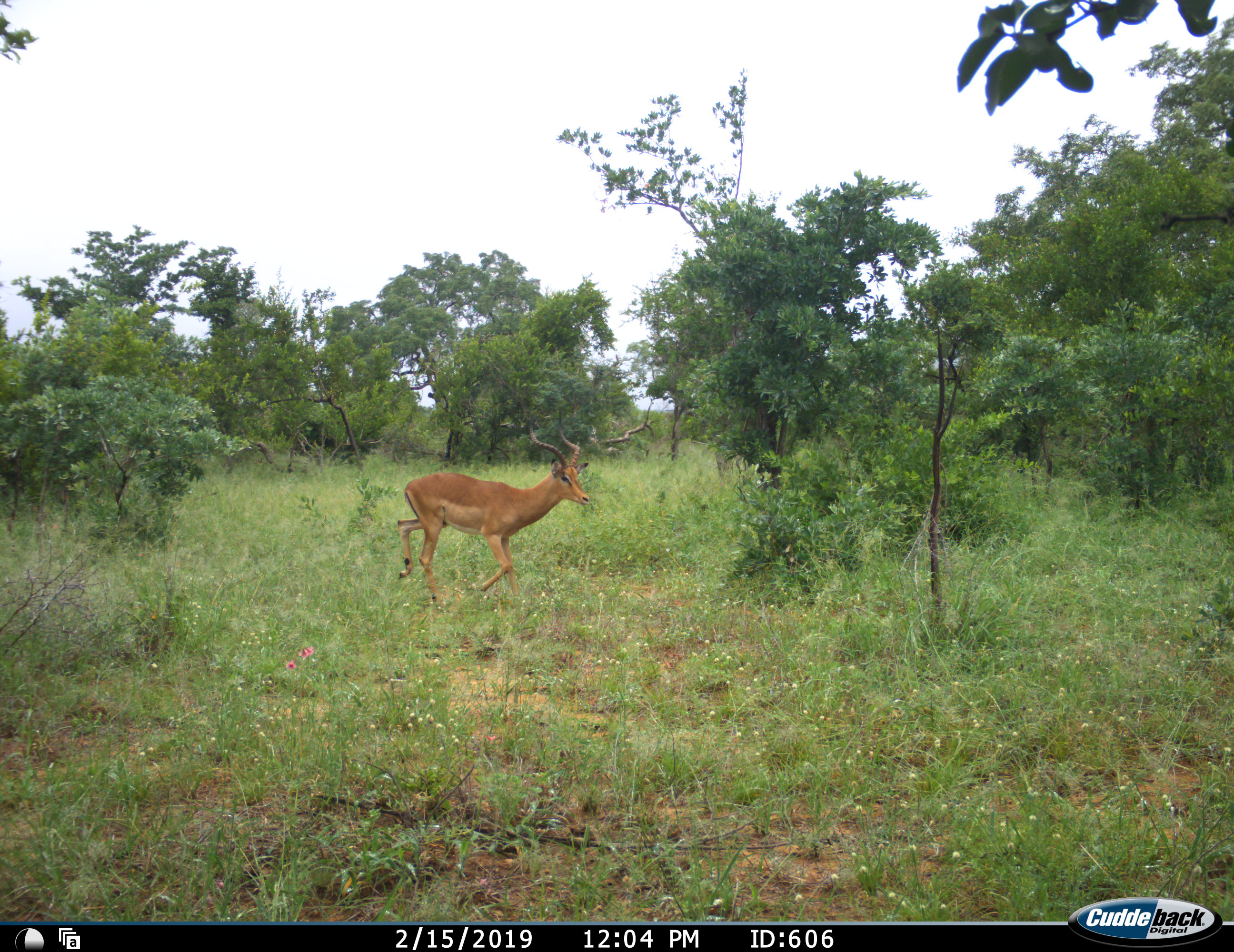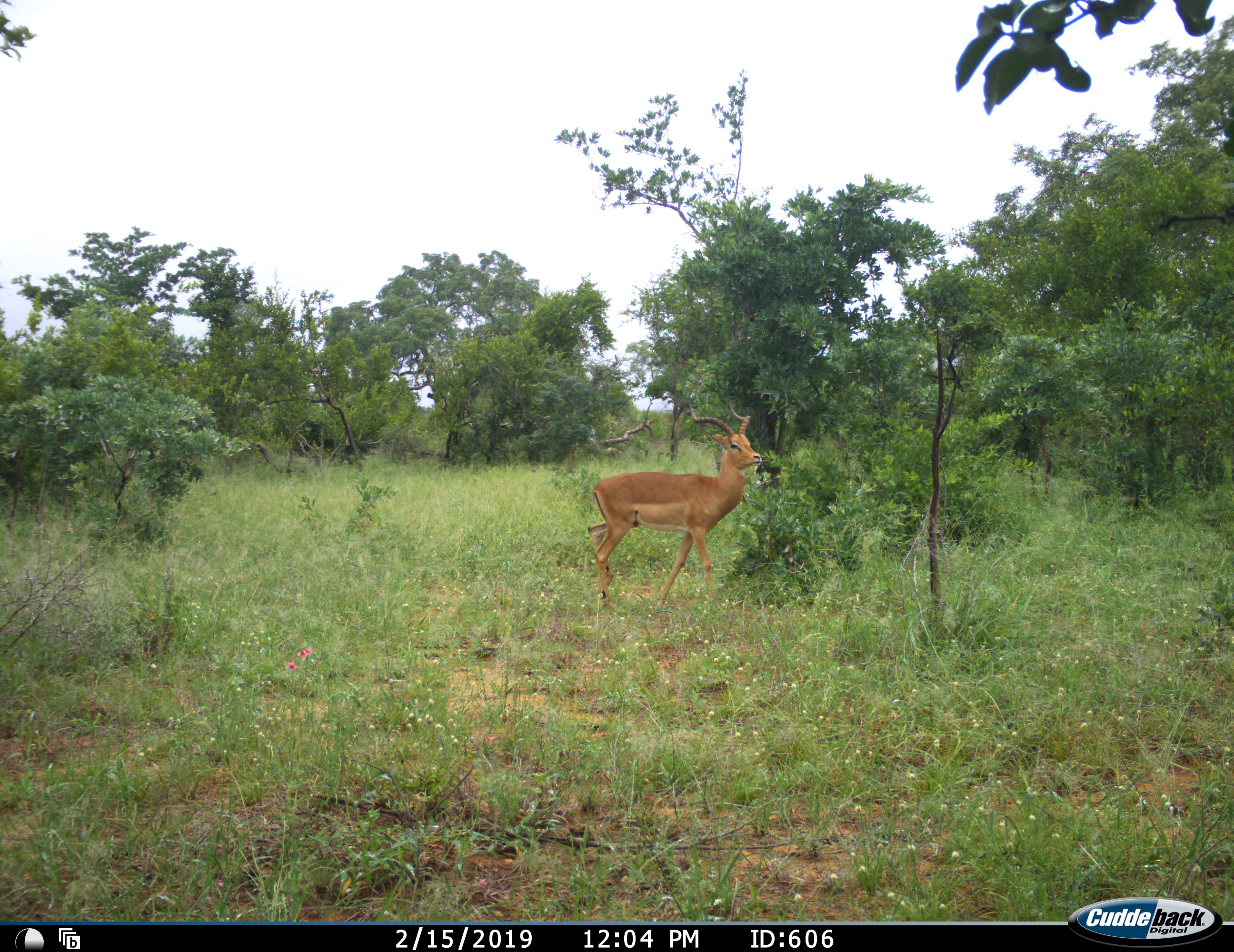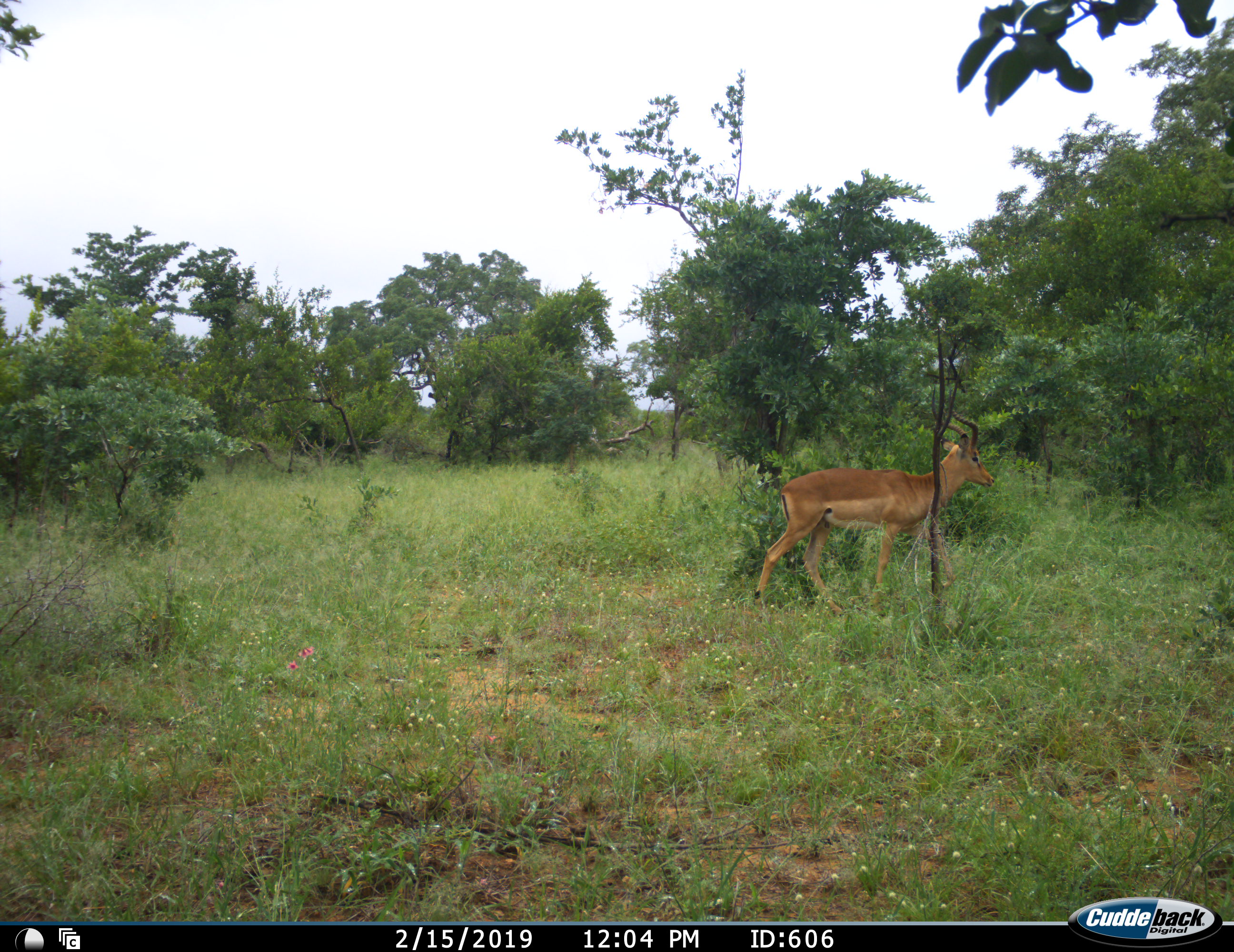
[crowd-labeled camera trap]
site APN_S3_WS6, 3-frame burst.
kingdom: Animalia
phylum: Chordata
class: Mammalia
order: Artiodactyla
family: Bovidae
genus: Aepyceros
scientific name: Aepyceros melampus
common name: impala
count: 1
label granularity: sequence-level